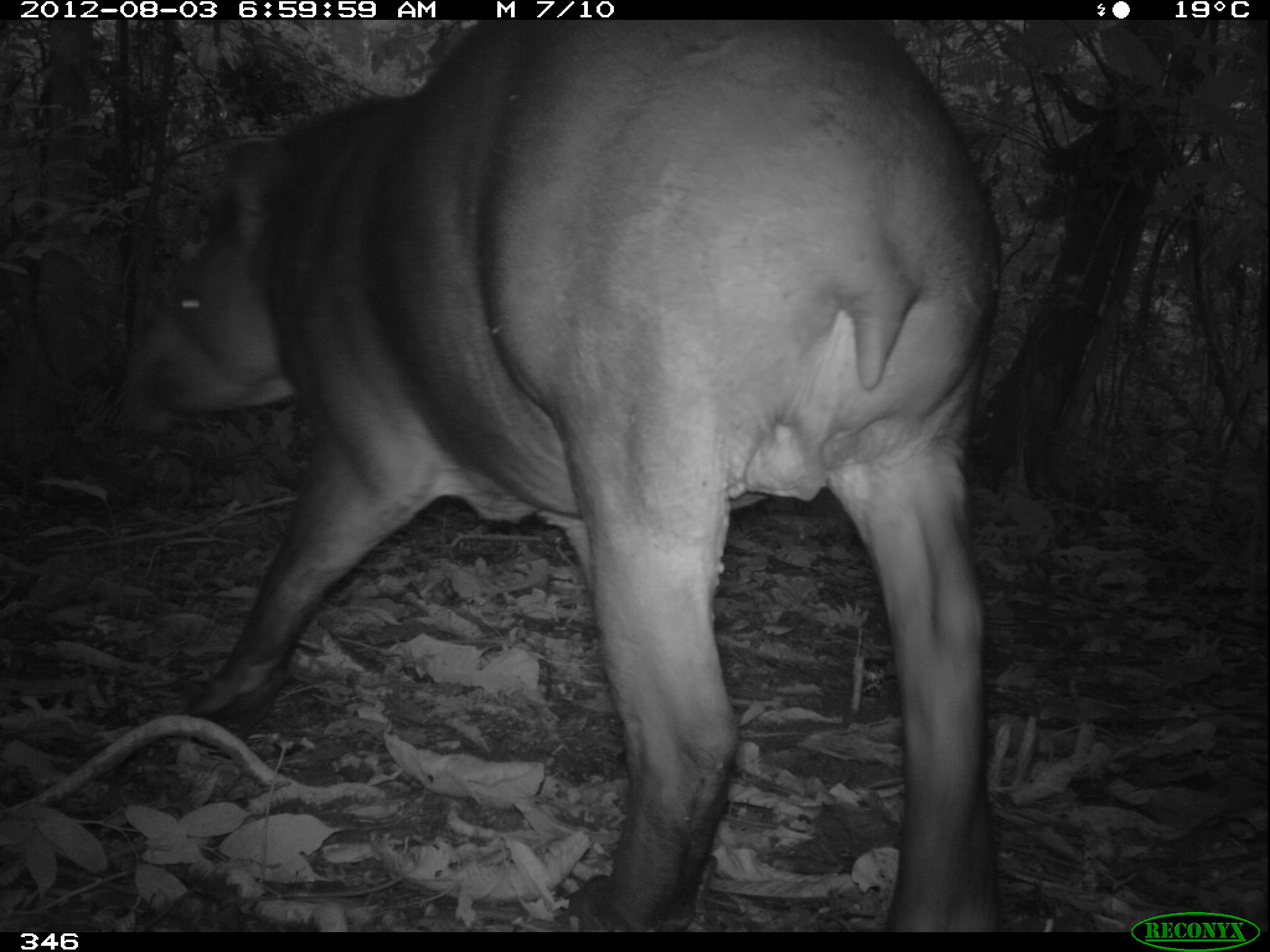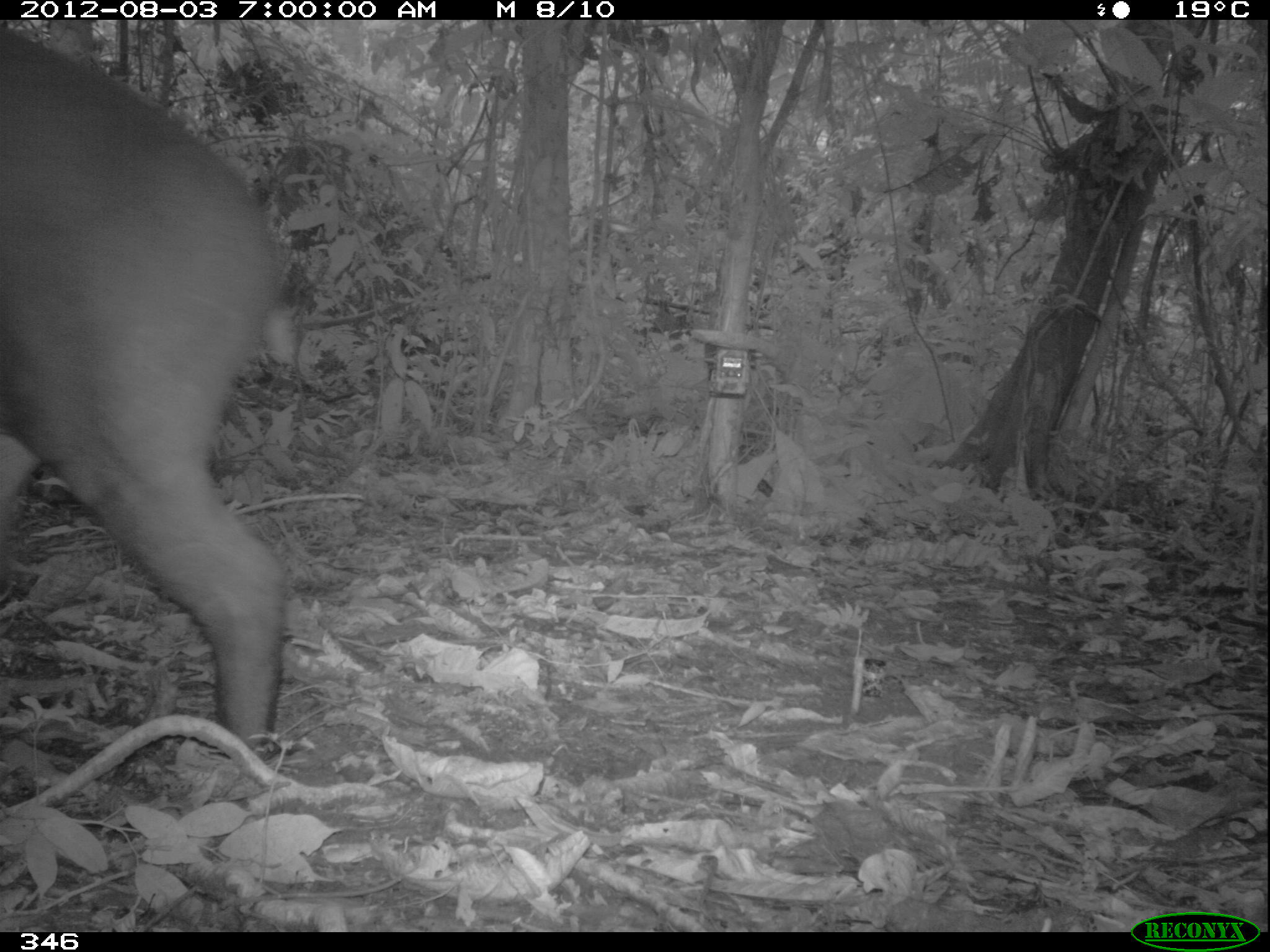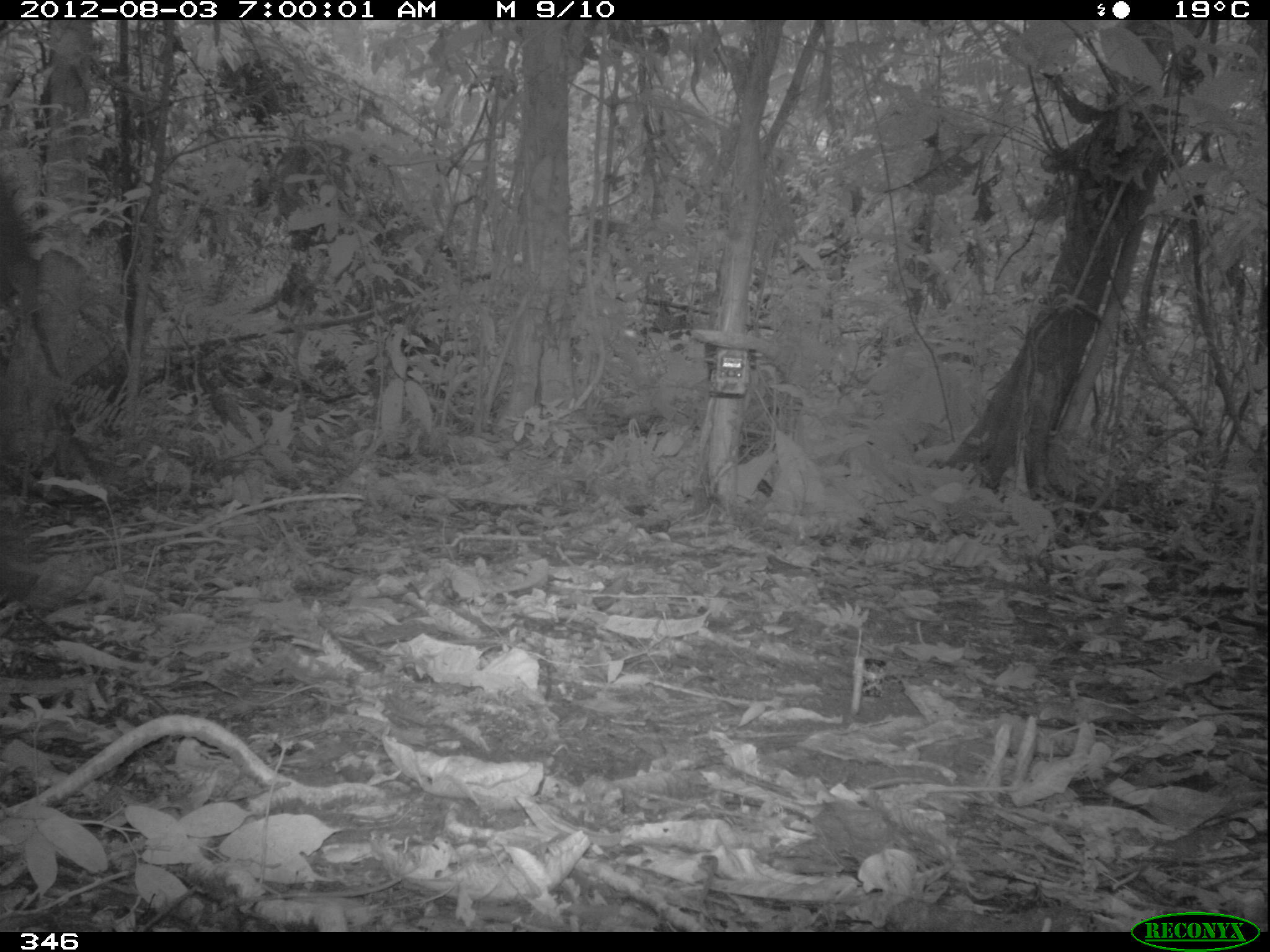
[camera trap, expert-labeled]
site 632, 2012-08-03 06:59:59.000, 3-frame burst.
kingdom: Animalia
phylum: Chordata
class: Mammalia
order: Perissodactyla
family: Tapiridae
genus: Tapirus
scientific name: Tapirus terrestris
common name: south american tapir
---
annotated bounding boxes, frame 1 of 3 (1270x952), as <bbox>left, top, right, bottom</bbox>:
tapirus terrestris: <bbox>122, 20, 1003, 930</bbox>